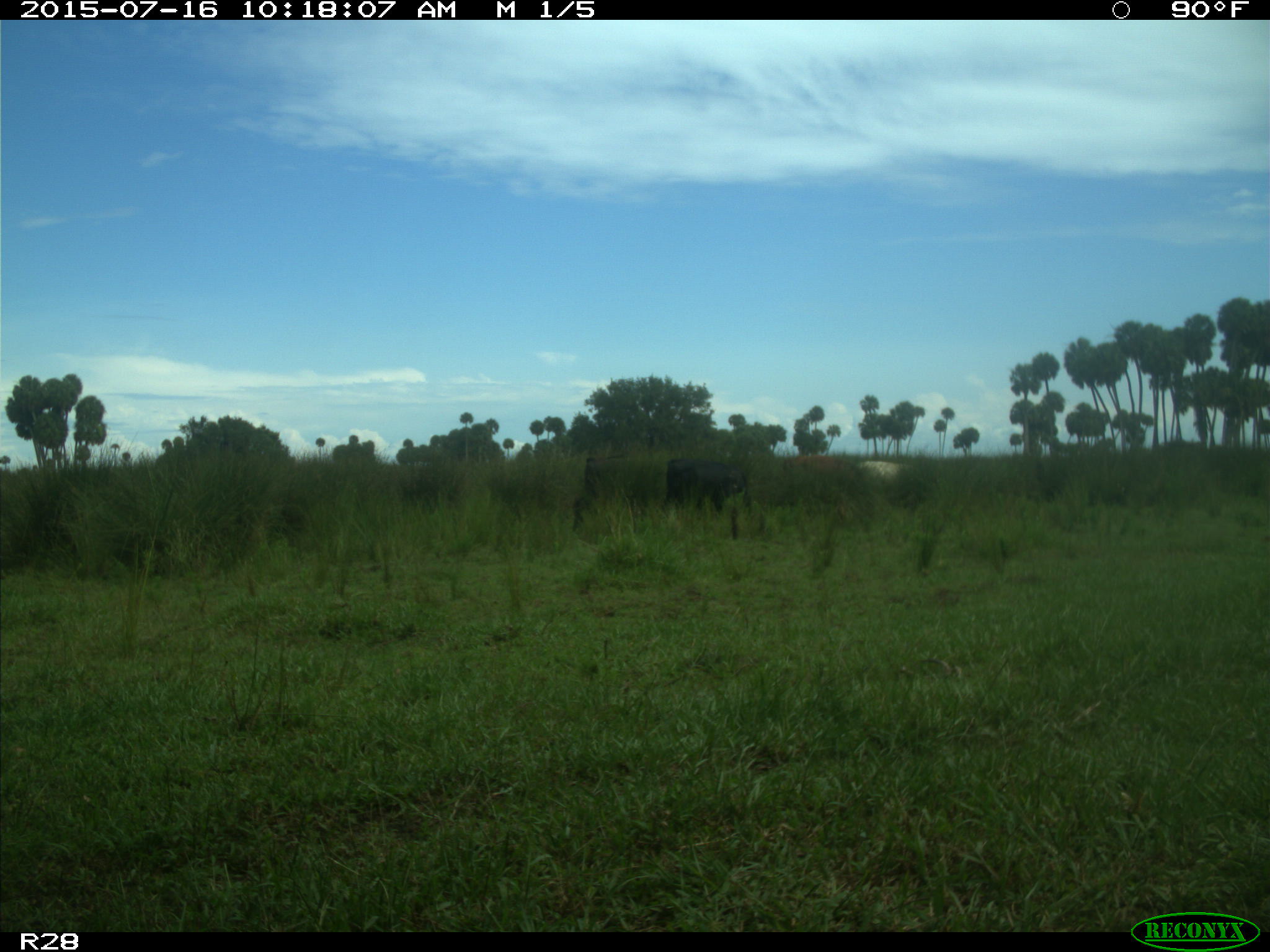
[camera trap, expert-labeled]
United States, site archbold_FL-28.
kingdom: Animalia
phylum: Chordata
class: Mammalia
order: Artiodactyla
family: Bovidae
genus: Bos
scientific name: Bos taurus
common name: domestic cow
Bos taurus (domestic cow).